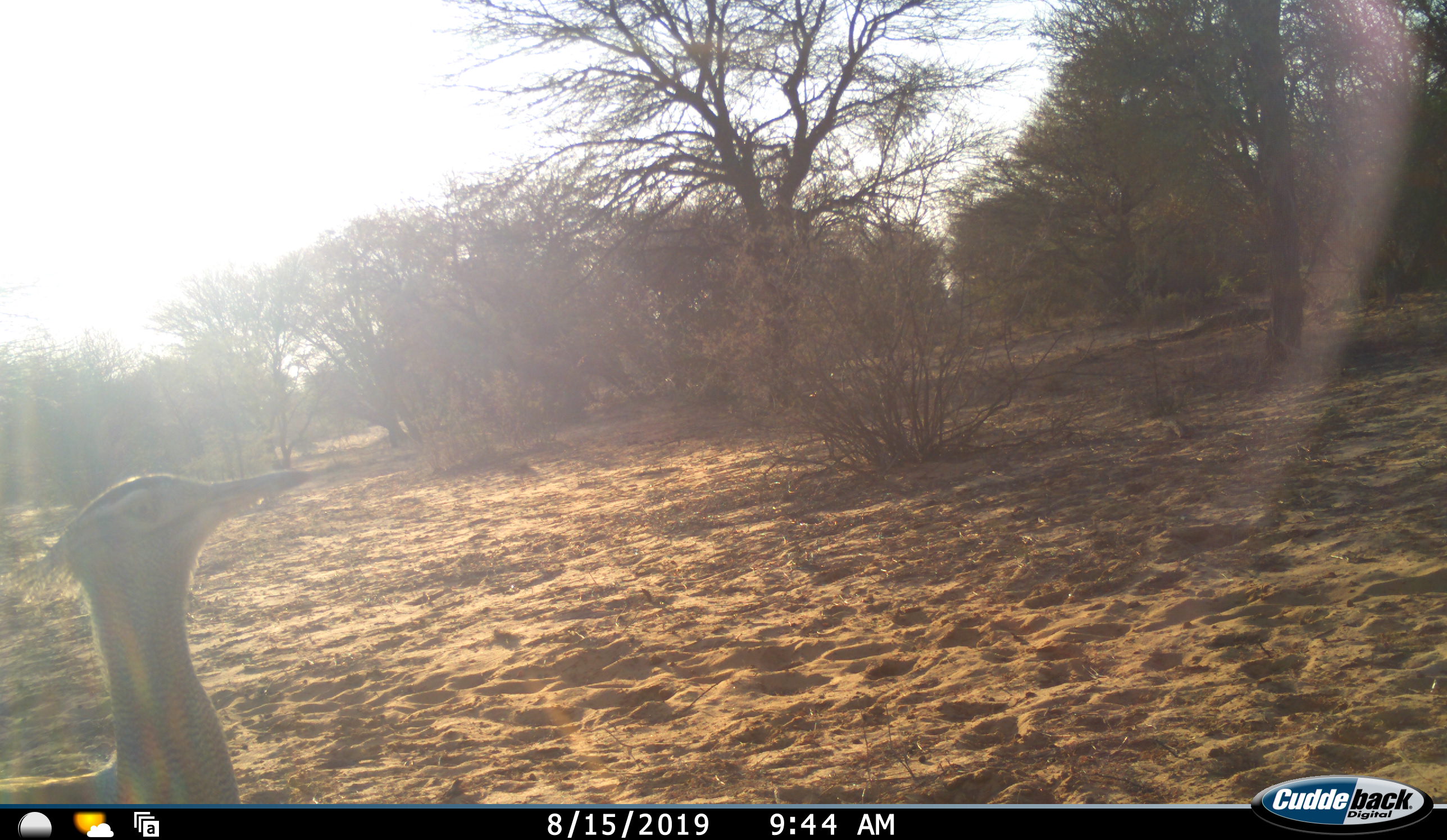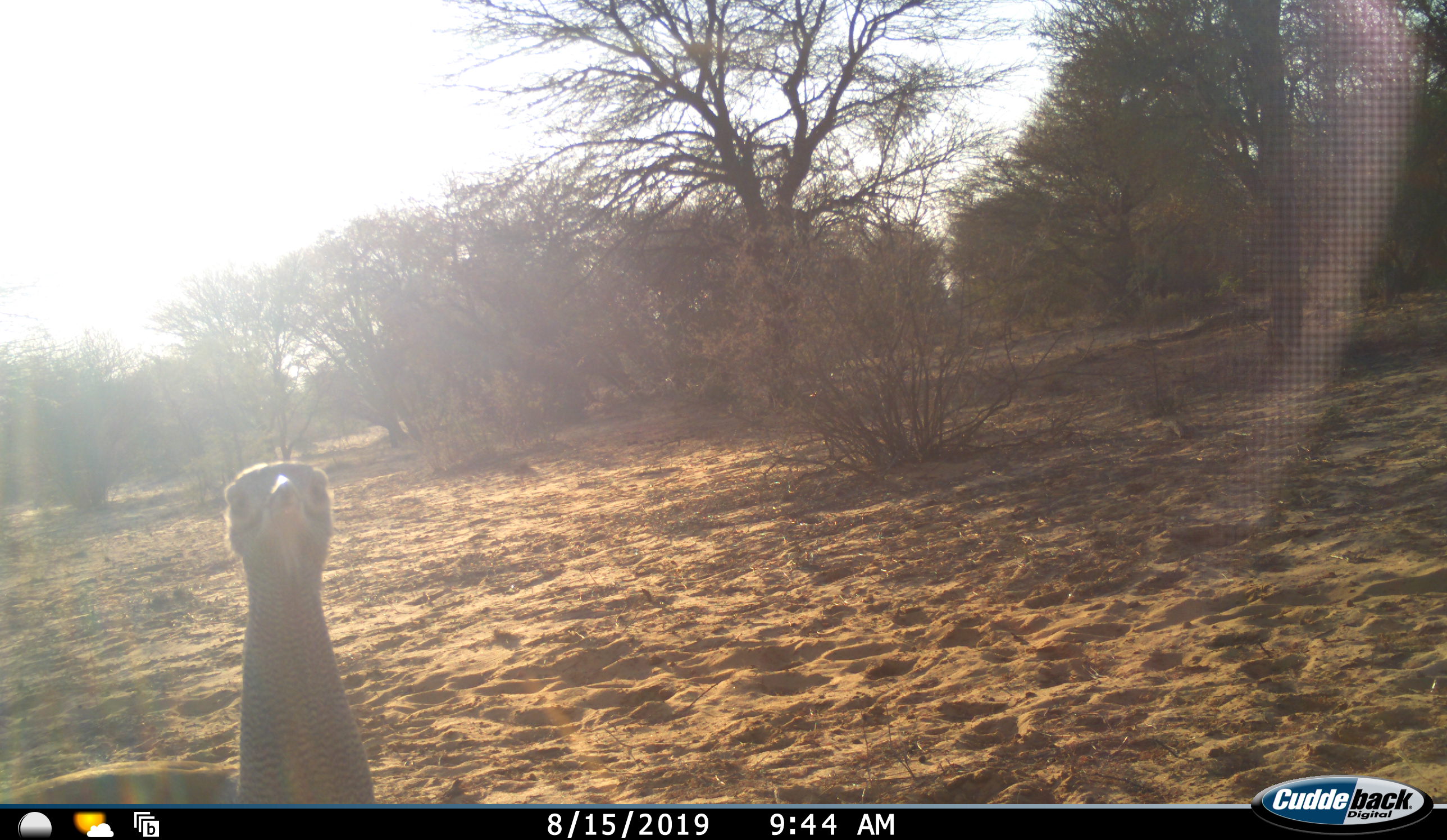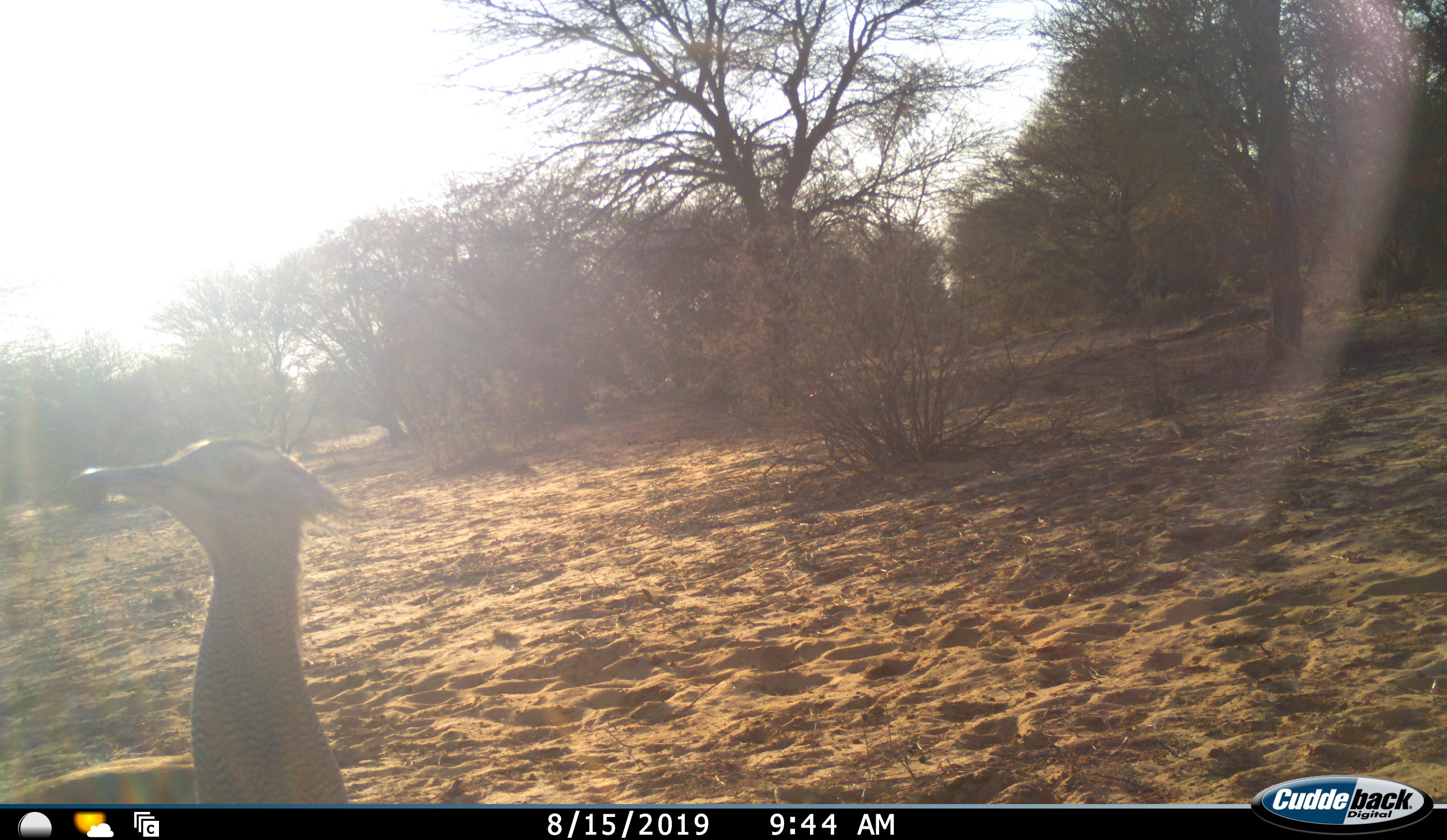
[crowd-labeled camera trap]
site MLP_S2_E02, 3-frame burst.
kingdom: Animalia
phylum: Chordata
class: Aves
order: Otidiformes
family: Otididae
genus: Ardeotis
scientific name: Ardeotis kori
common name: kori bustard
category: bustardkori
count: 1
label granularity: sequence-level